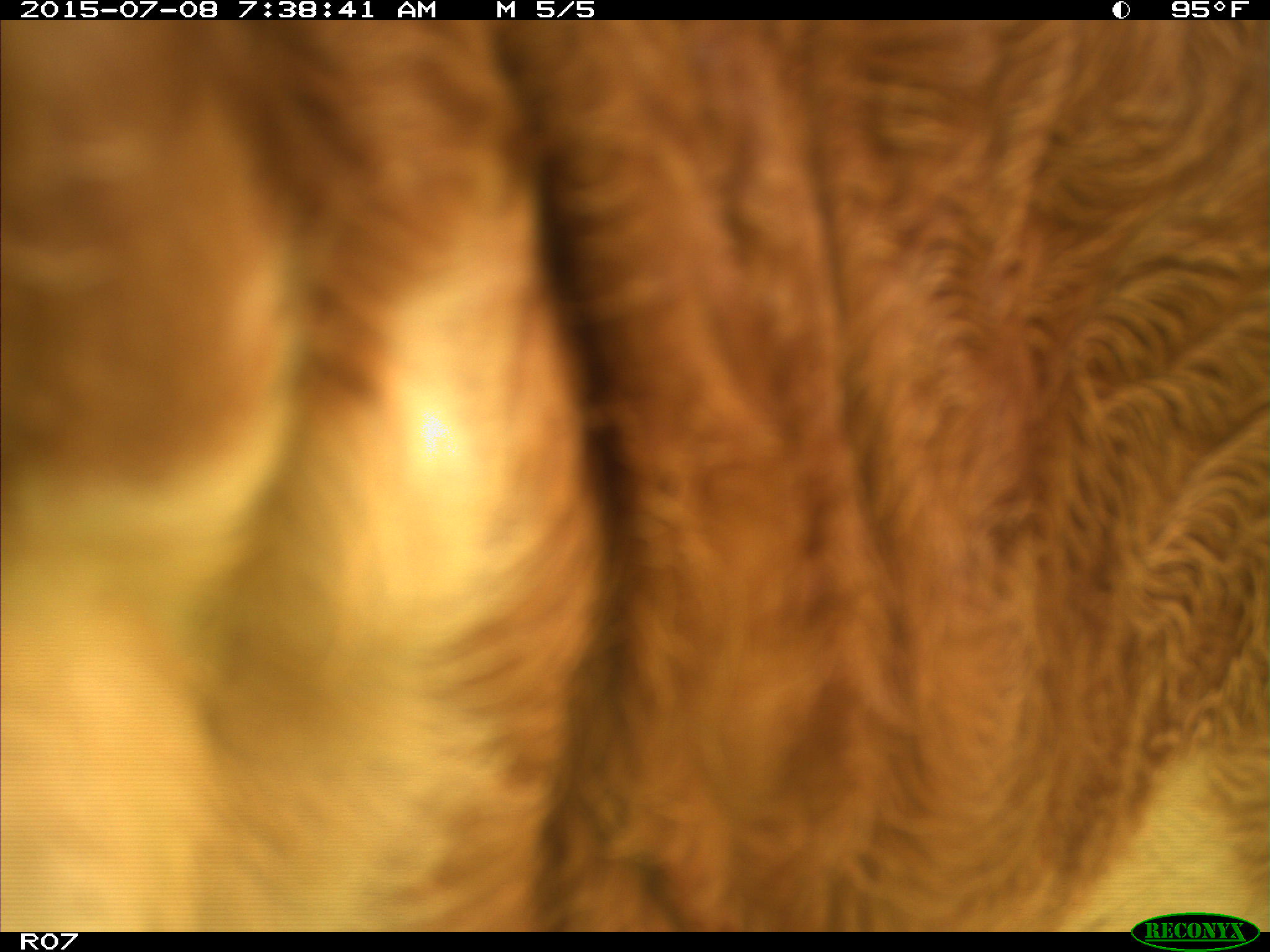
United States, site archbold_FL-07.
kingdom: Animalia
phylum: Chordata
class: Mammalia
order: Artiodactyla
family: Bovidae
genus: Bos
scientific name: Bos taurus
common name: domestic cow